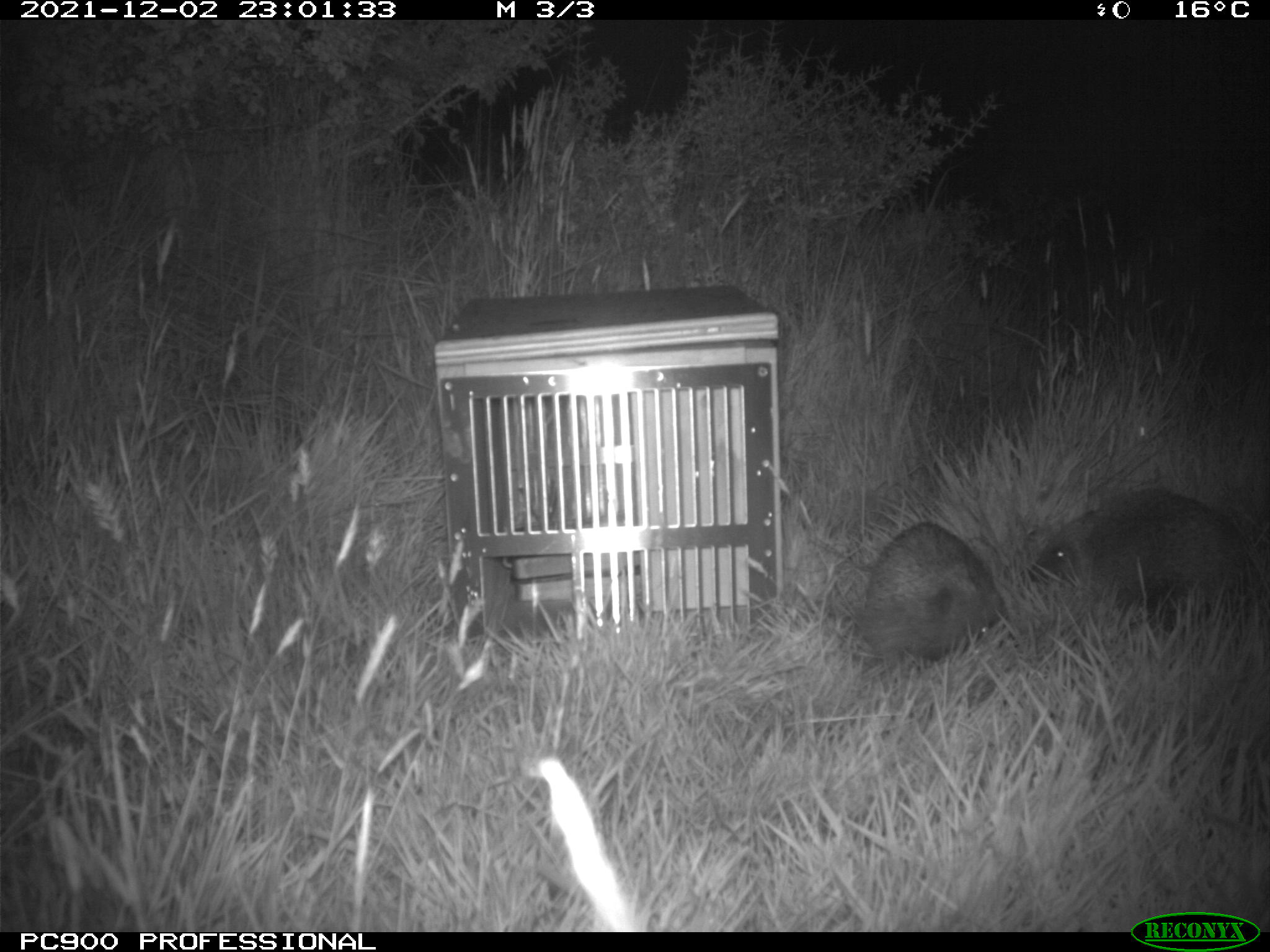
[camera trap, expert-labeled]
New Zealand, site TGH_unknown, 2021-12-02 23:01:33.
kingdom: Animalia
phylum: Chordata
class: Mammalia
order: Eulipotyphla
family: Erinaceidae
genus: Erinaceus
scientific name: Erinaceus europaeus europaeus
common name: european hedgehog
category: hedgehog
Hedgehog (european hedgehog) (Erinaceus europaeus europaeus).